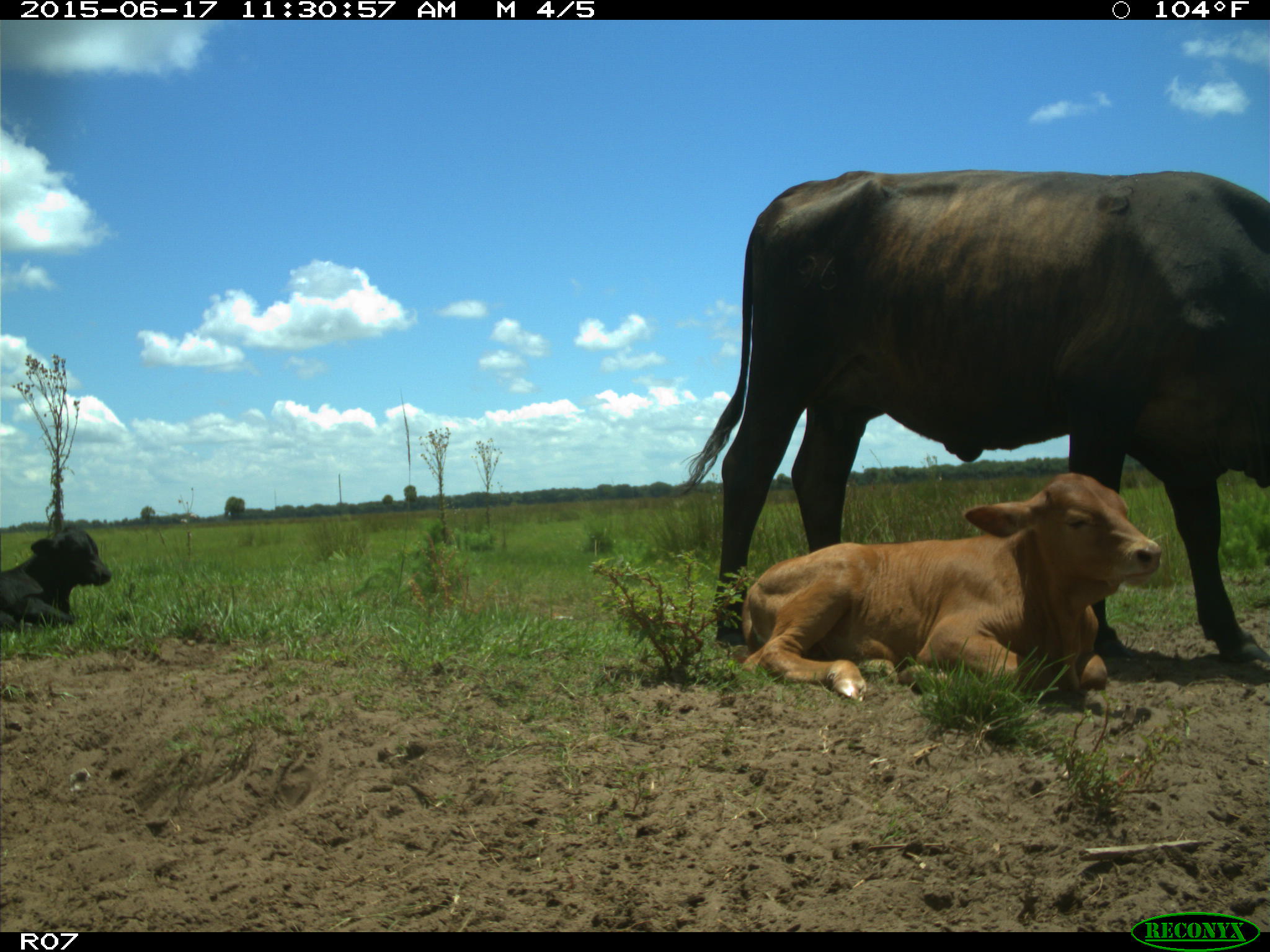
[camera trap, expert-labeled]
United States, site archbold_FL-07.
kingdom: Animalia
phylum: Chordata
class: Mammalia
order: Artiodactyla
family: Bovidae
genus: Bos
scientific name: Bos taurus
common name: domestic cow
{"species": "Bos taurus (domestic cow)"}